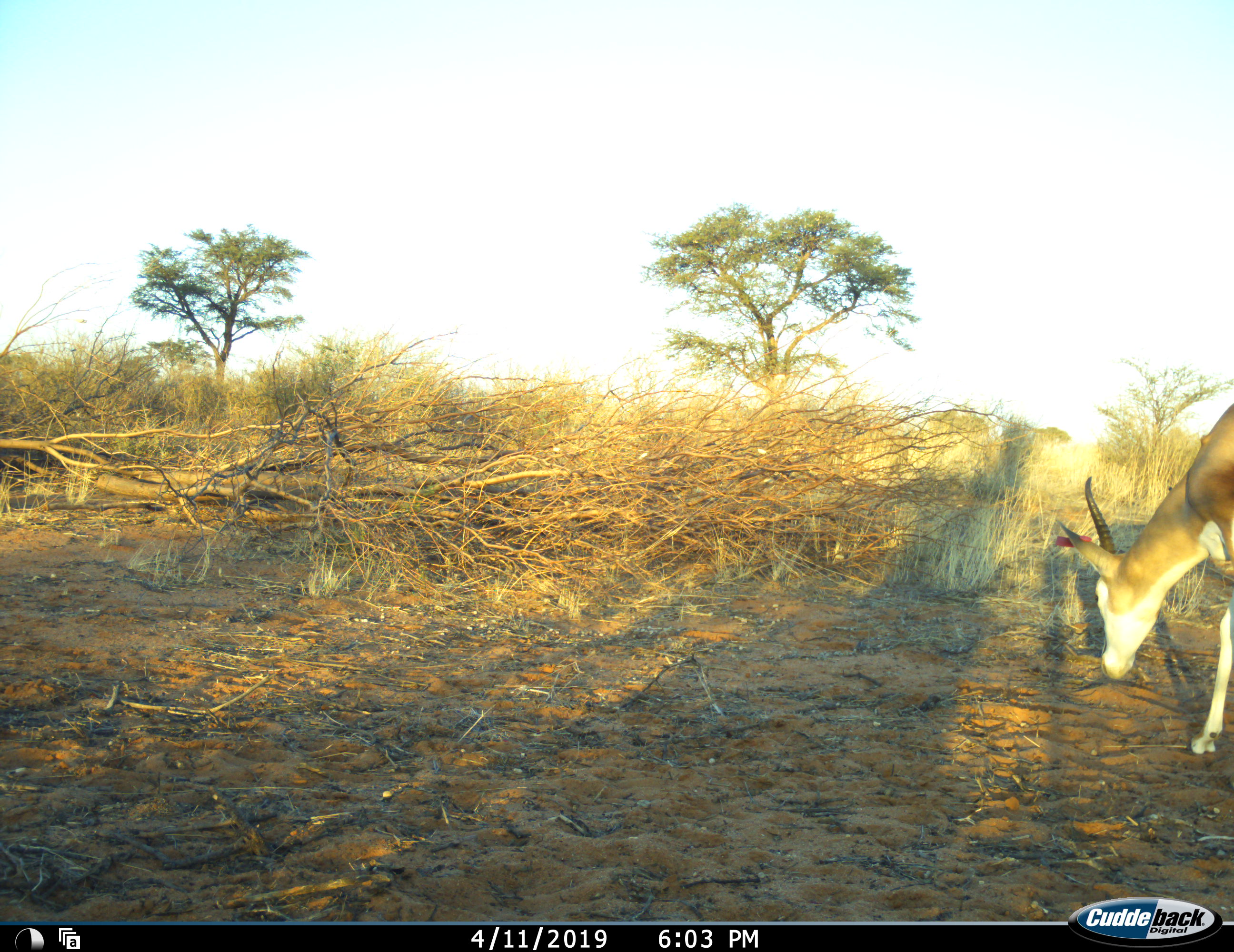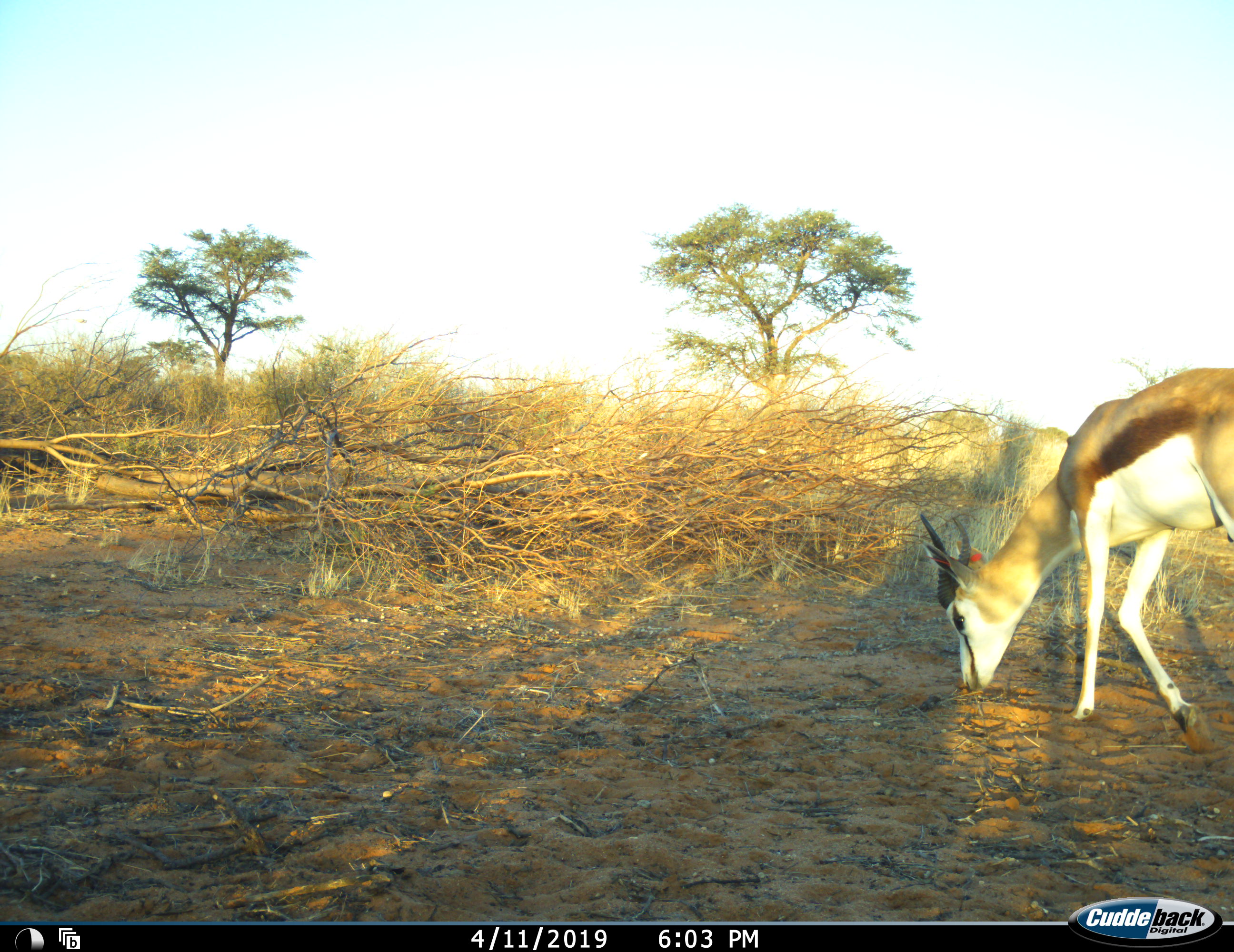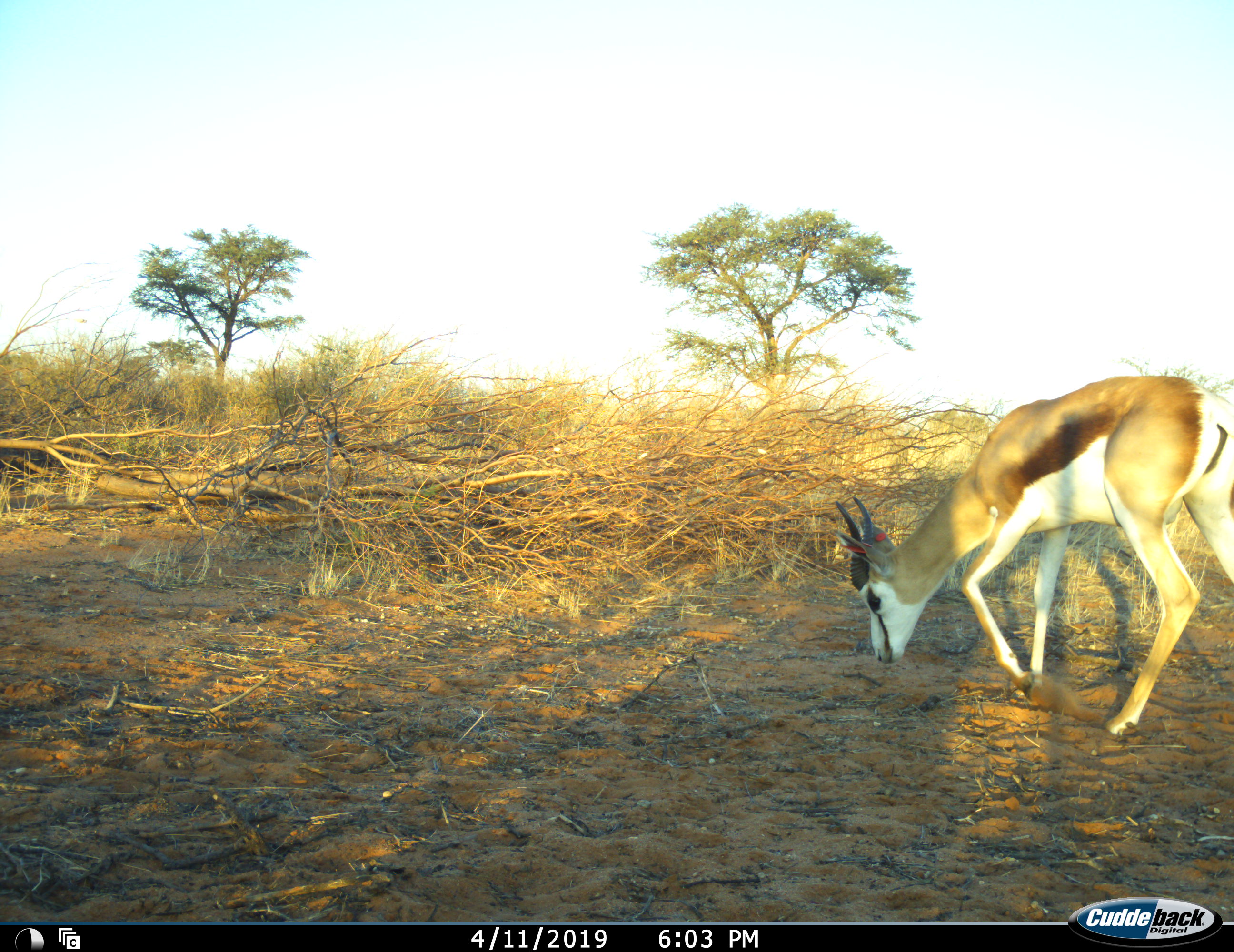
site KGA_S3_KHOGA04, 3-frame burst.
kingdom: Animalia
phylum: Chordata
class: Mammalia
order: Artiodactyla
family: Bovidae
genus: Antidorcas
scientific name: Antidorcas marsupialis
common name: springbok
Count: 1.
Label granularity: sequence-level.